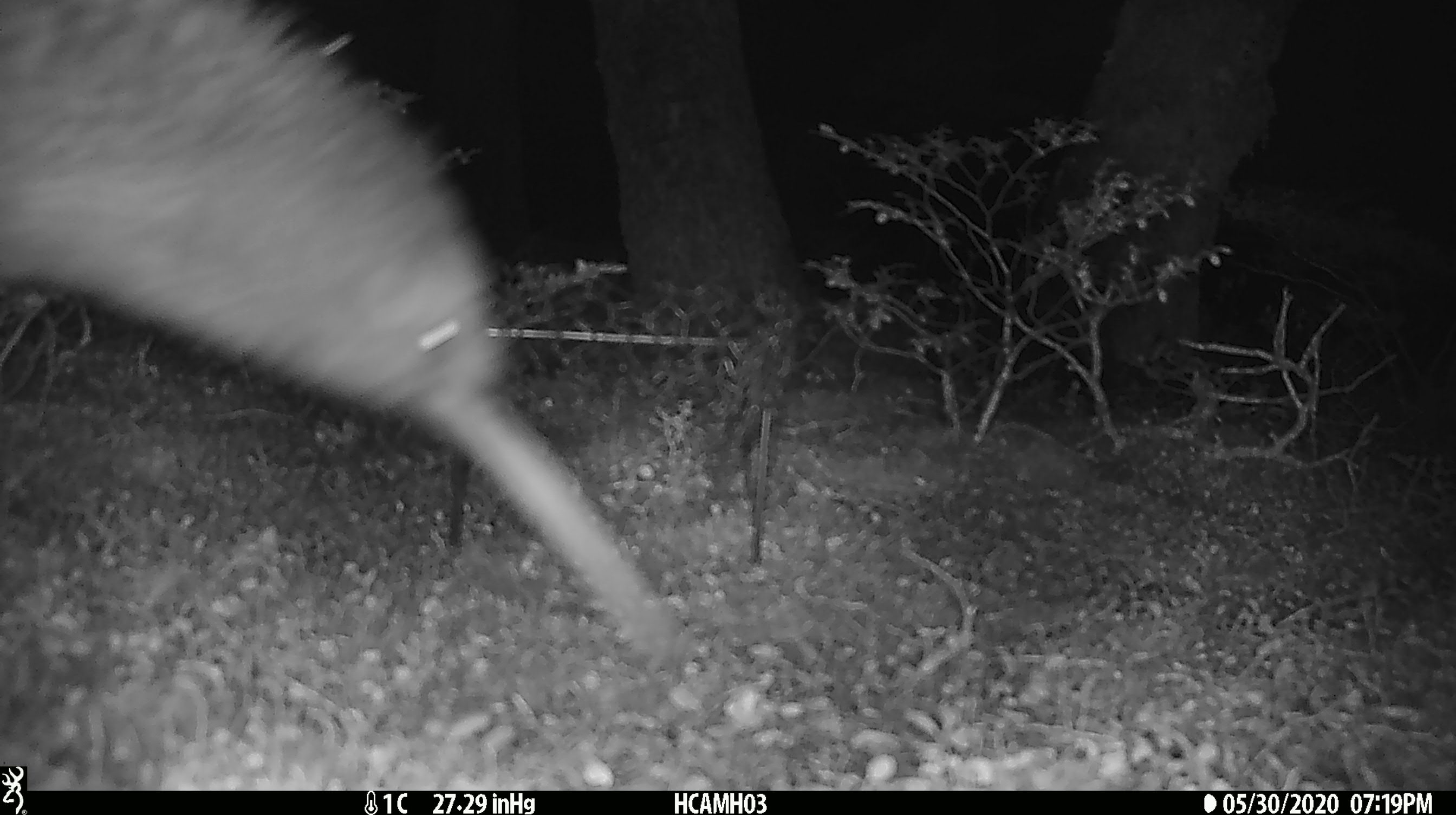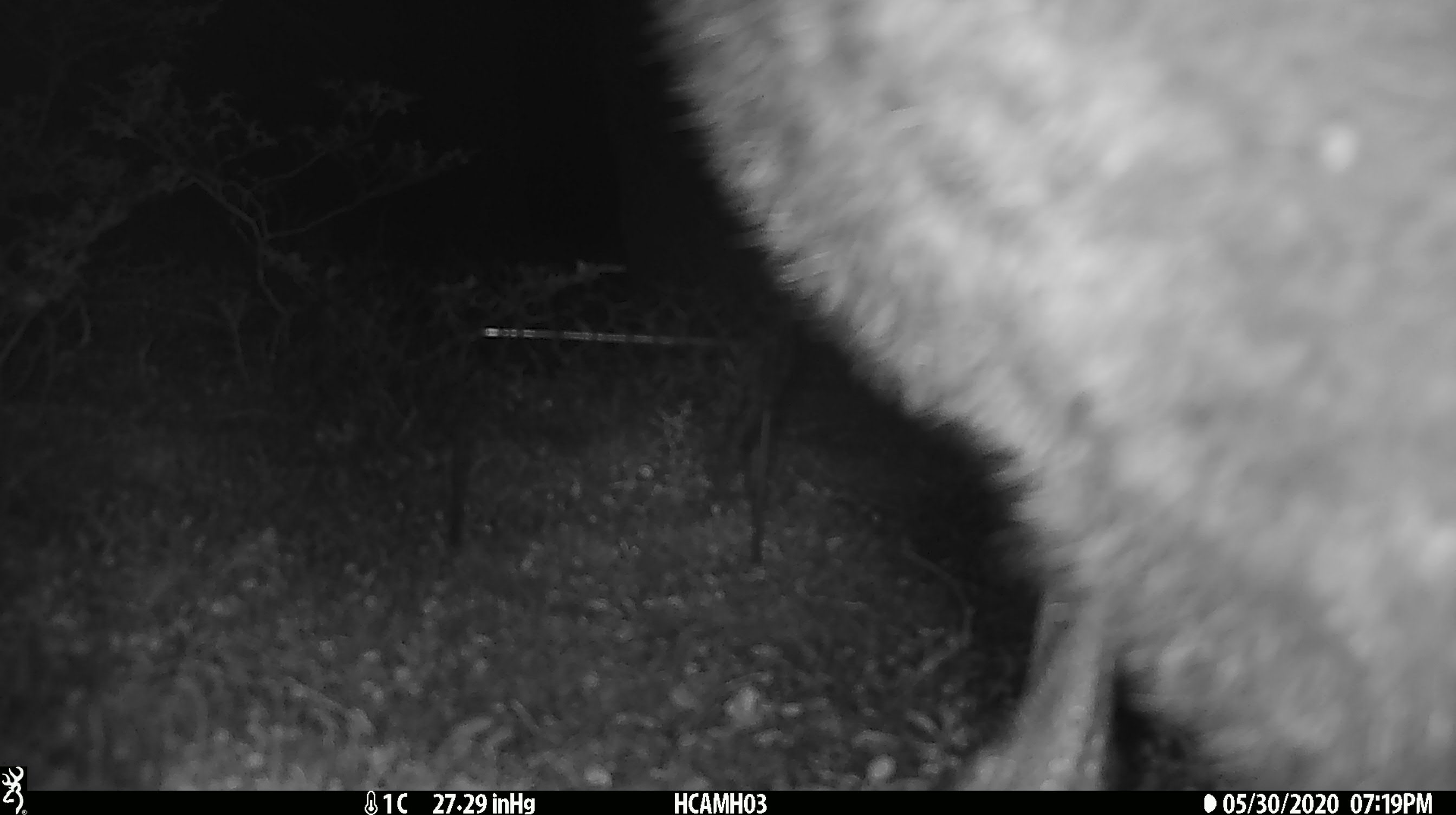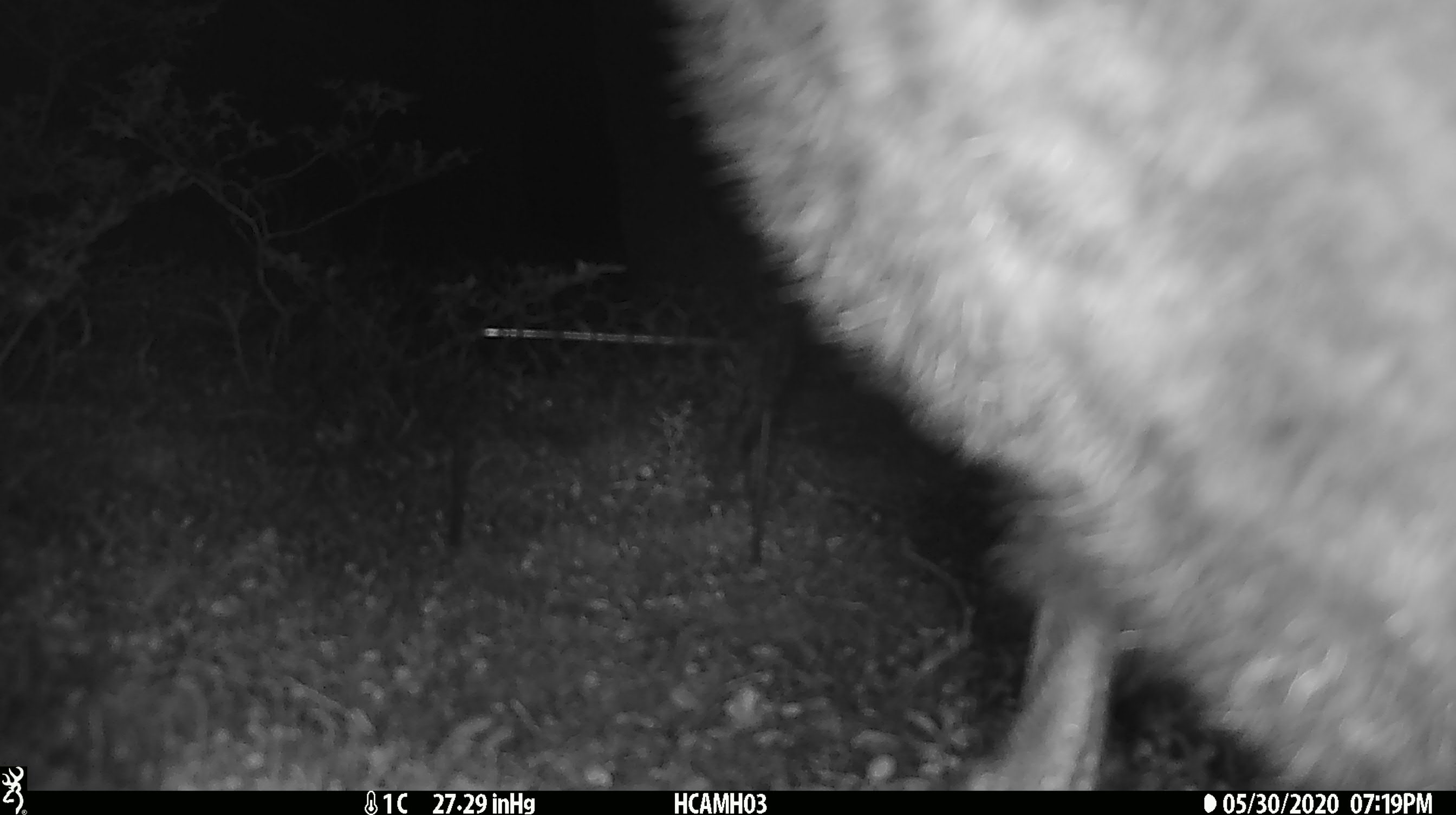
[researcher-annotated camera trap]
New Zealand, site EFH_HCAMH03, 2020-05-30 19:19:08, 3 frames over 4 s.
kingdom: Animalia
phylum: Chordata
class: Aves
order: Apterygiformes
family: Apterygidae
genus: Apteryx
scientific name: Apteryx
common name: kiwi